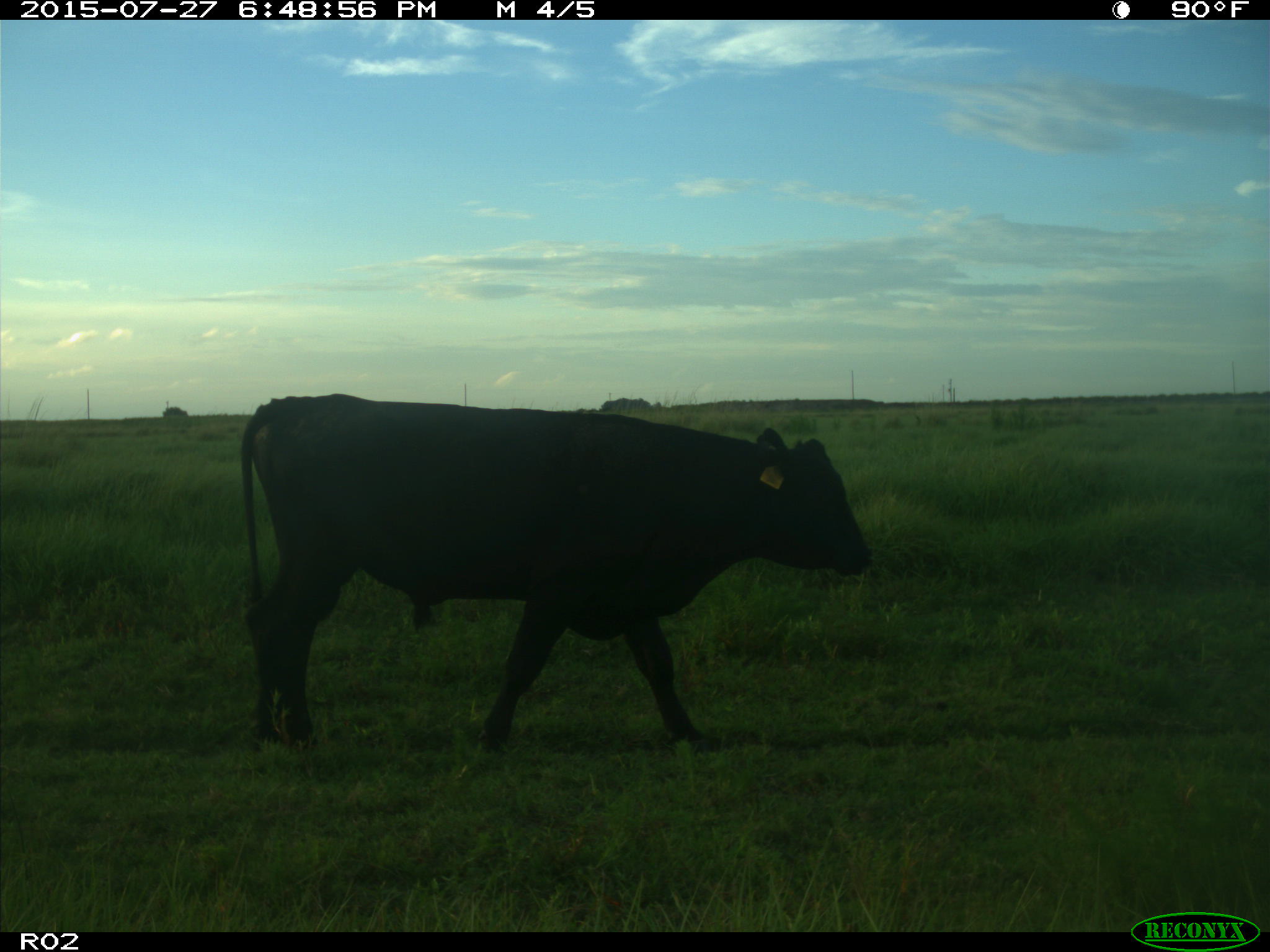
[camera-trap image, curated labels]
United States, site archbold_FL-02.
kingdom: Animalia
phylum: Chordata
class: Mammalia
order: Artiodactyla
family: Bovidae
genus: Bos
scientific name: Bos taurus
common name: domestic cow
Bos taurus (domestic cow).